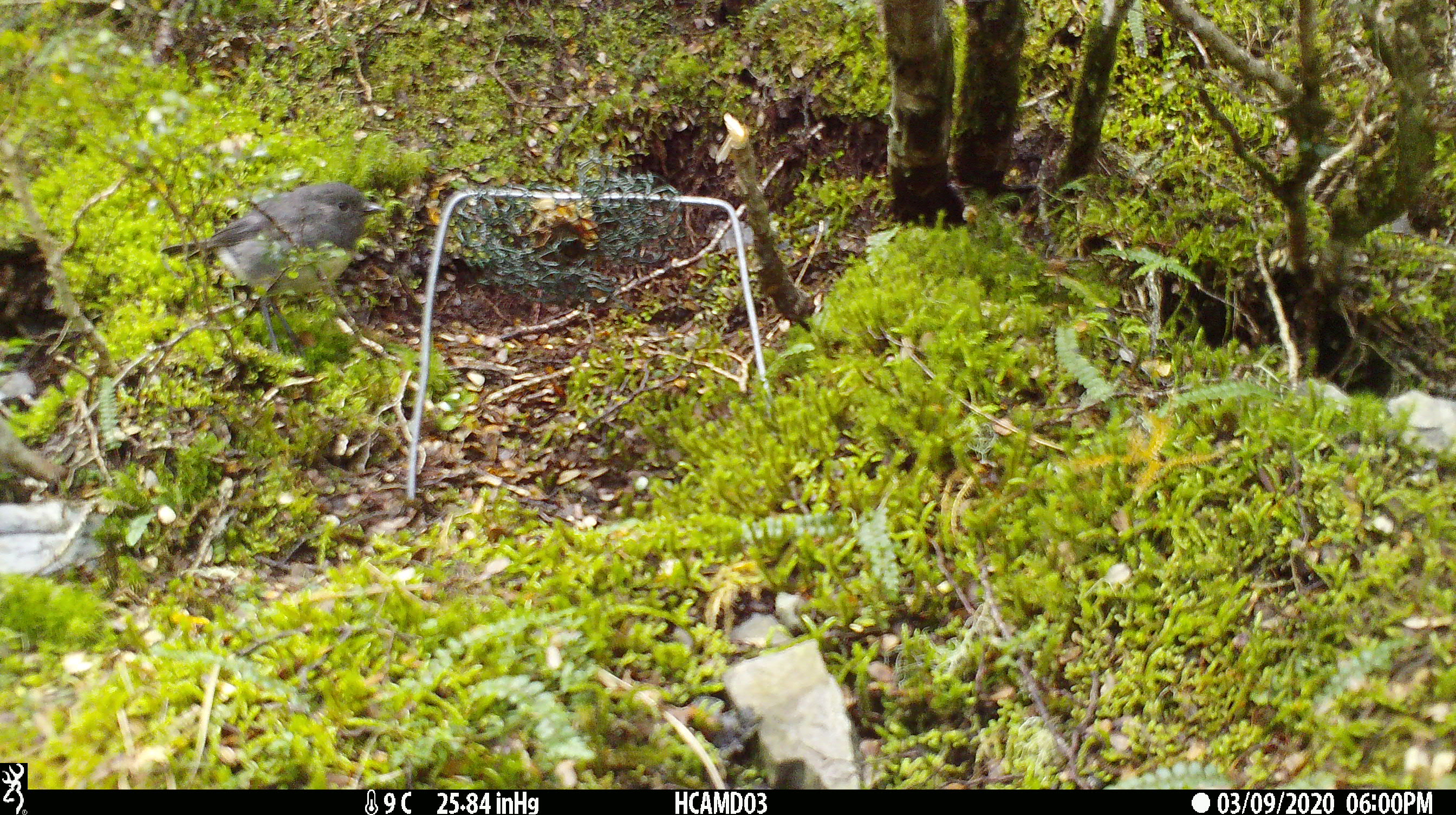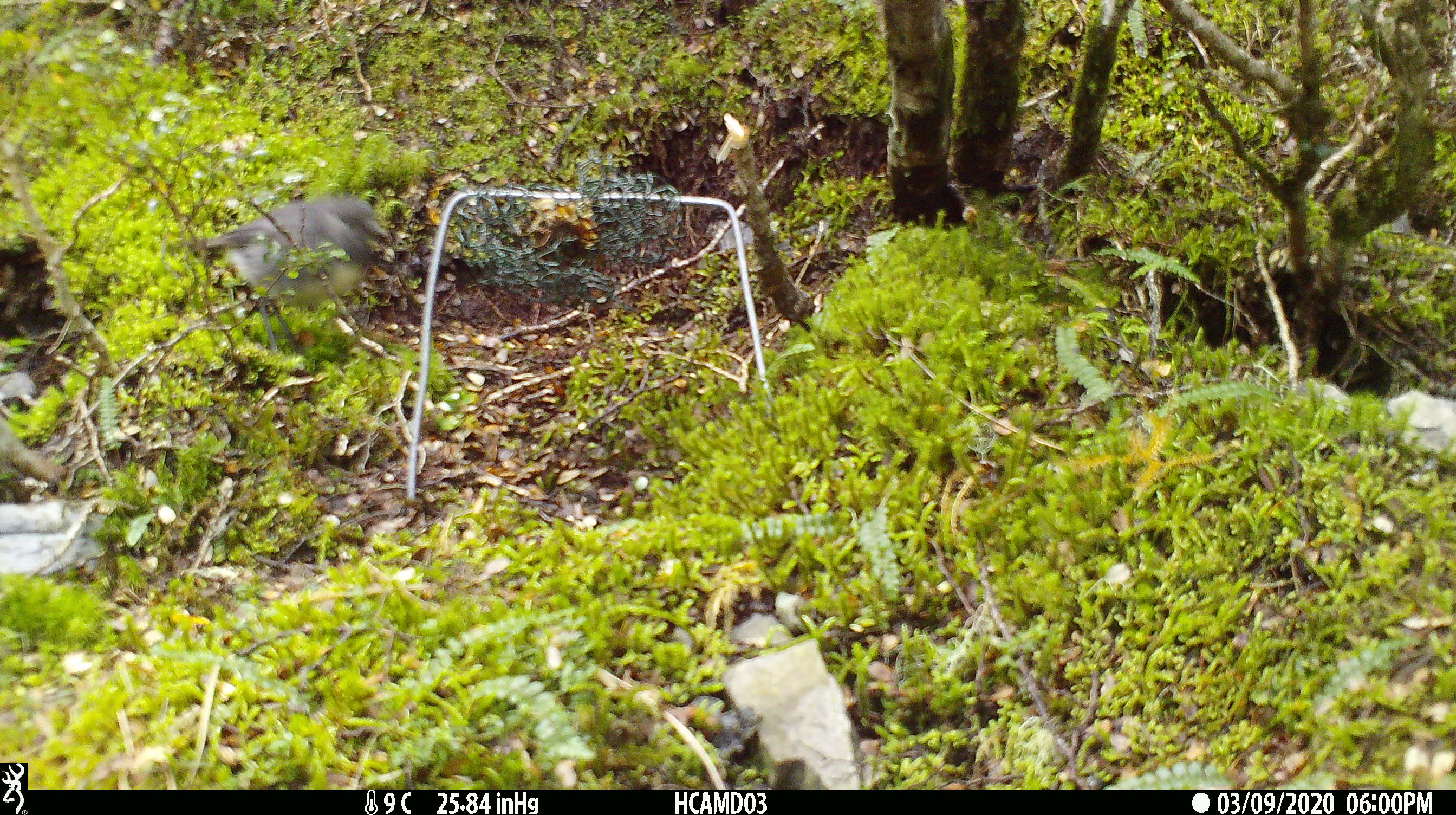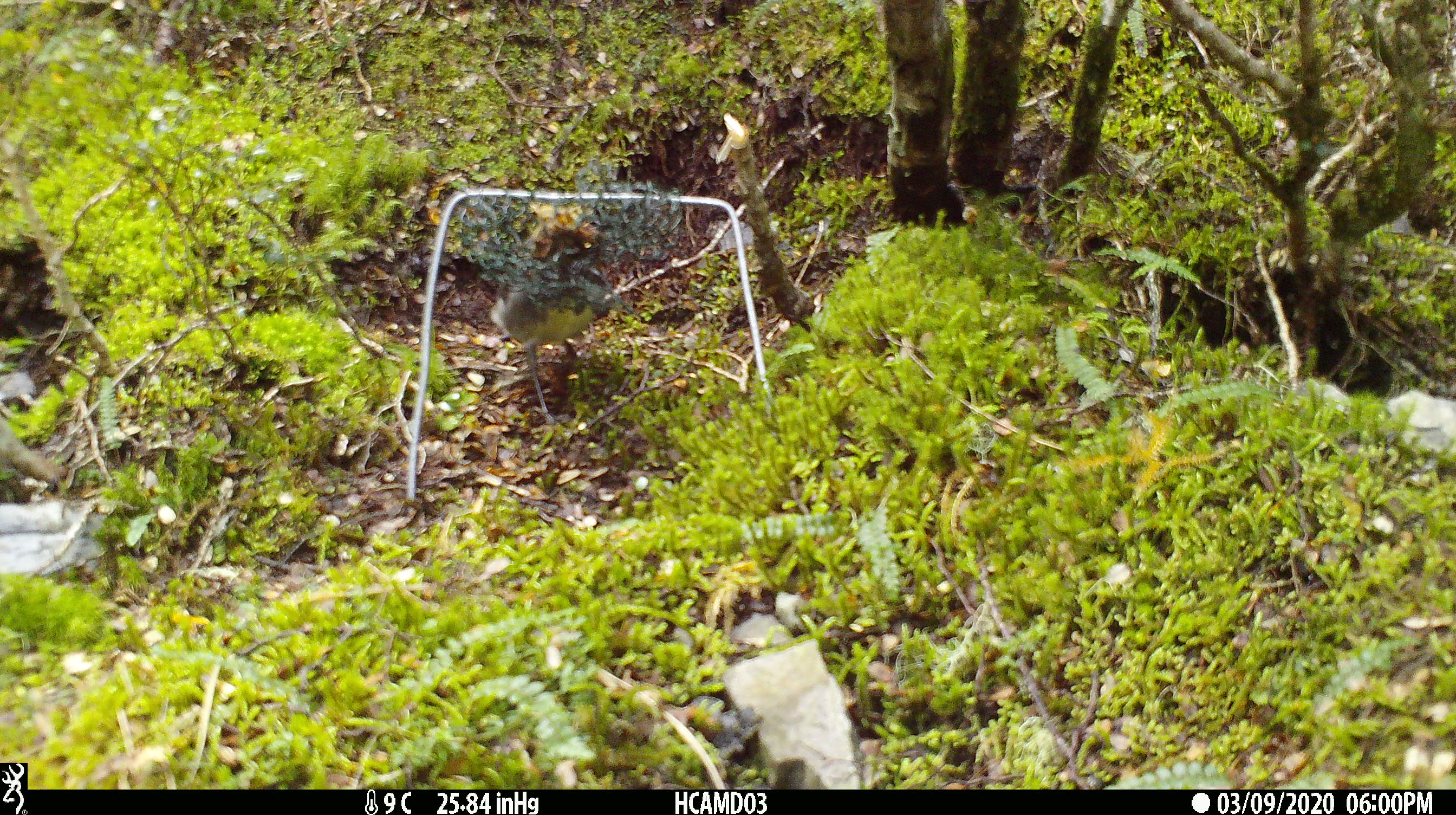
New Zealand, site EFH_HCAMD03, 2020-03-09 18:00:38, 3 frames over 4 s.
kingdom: Animalia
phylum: Chordata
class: Aves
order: Passeriformes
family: Petroicidae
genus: Petroica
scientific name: Petroica australis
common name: new zealand robin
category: robin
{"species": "robin (new zealand robin) (Petroica australis)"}